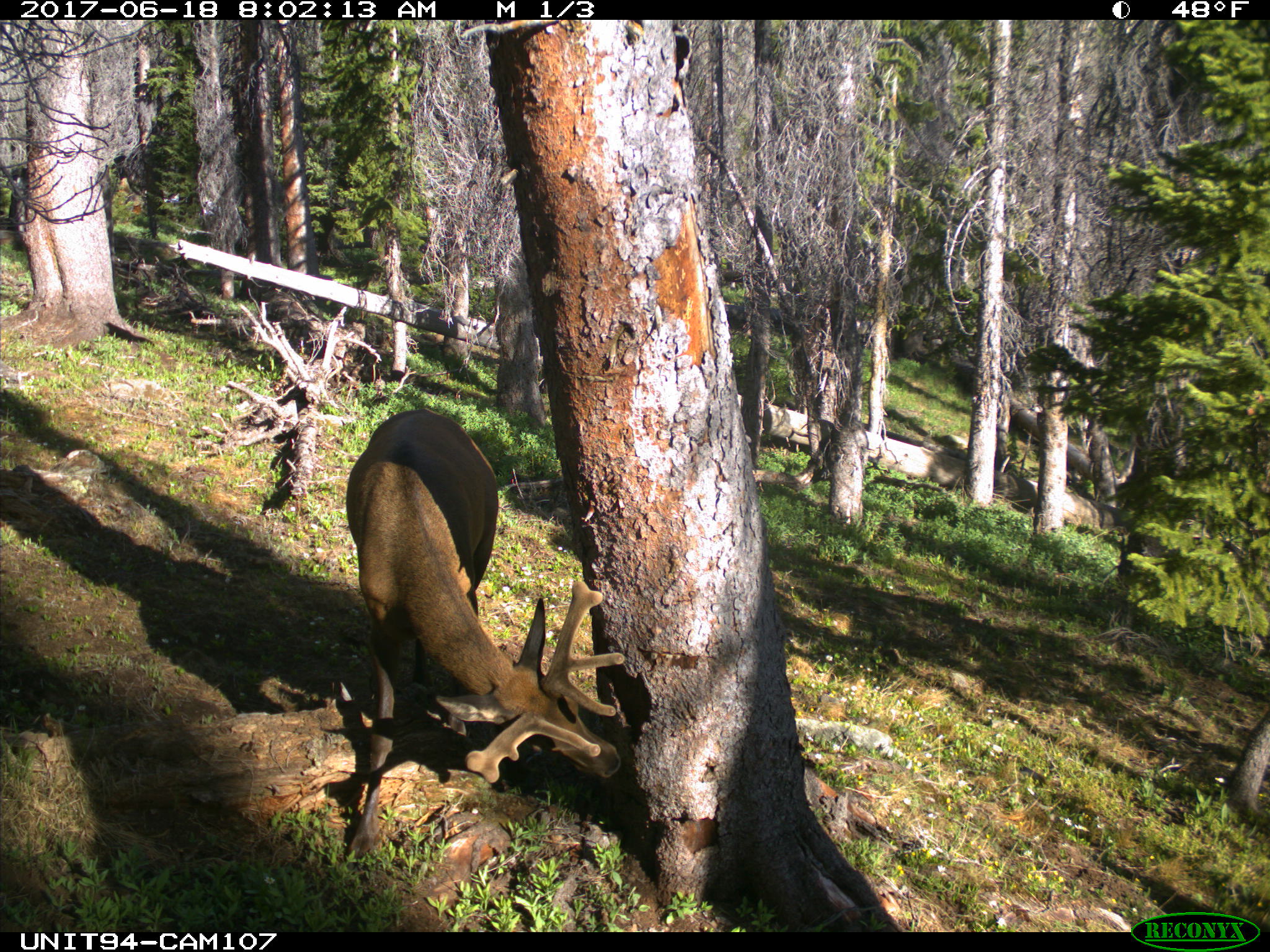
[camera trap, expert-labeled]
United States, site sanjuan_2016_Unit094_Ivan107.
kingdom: Animalia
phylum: Chordata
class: Mammalia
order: Artiodactyla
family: Cervidae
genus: Cervus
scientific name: Cervus elaphus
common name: red deer